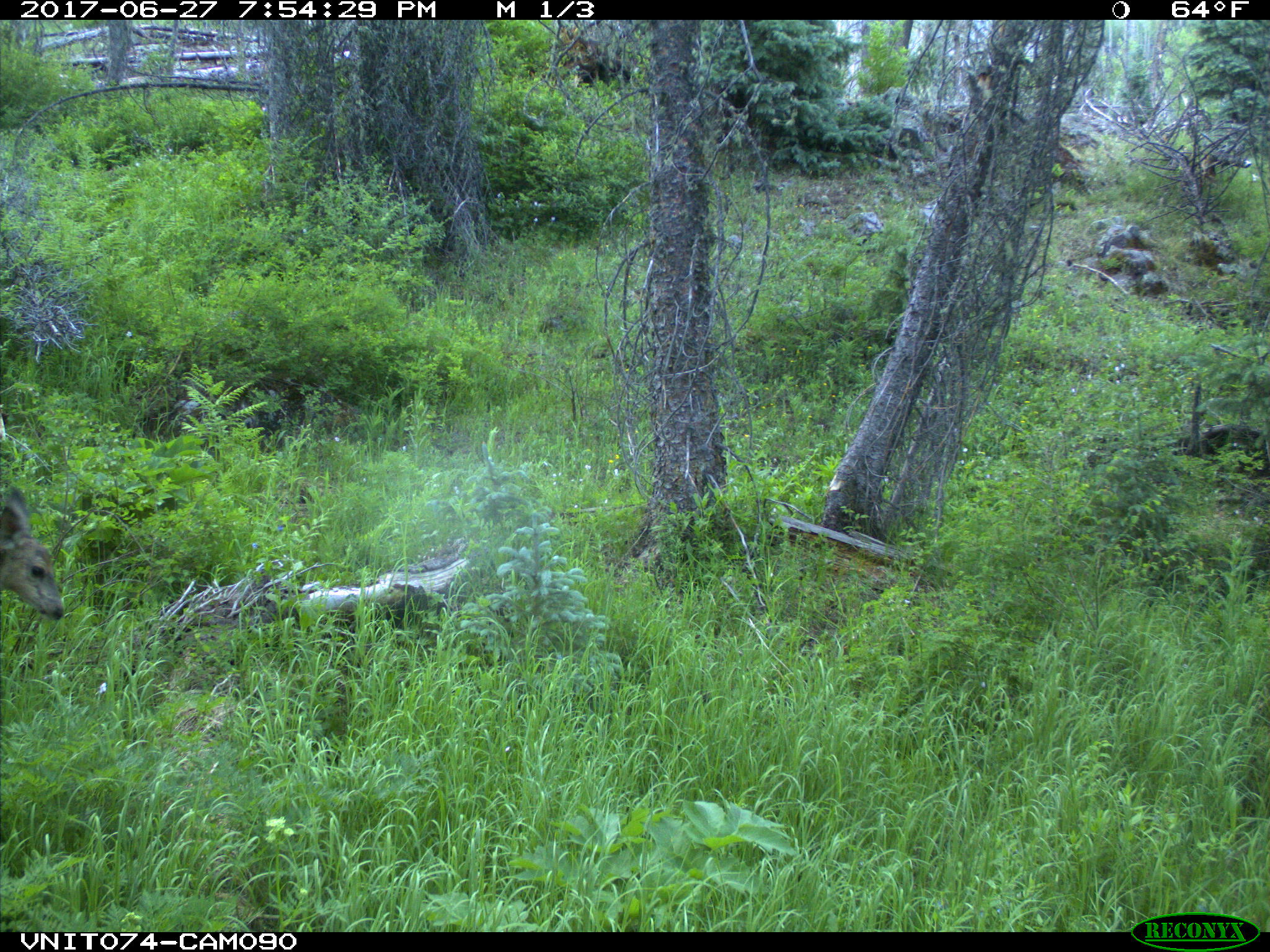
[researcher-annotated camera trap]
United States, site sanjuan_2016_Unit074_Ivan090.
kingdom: Animalia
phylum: Chordata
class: Mammalia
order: Artiodactyla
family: Cervidae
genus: Odocoileus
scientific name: Odocoileus hemionus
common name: mule deer